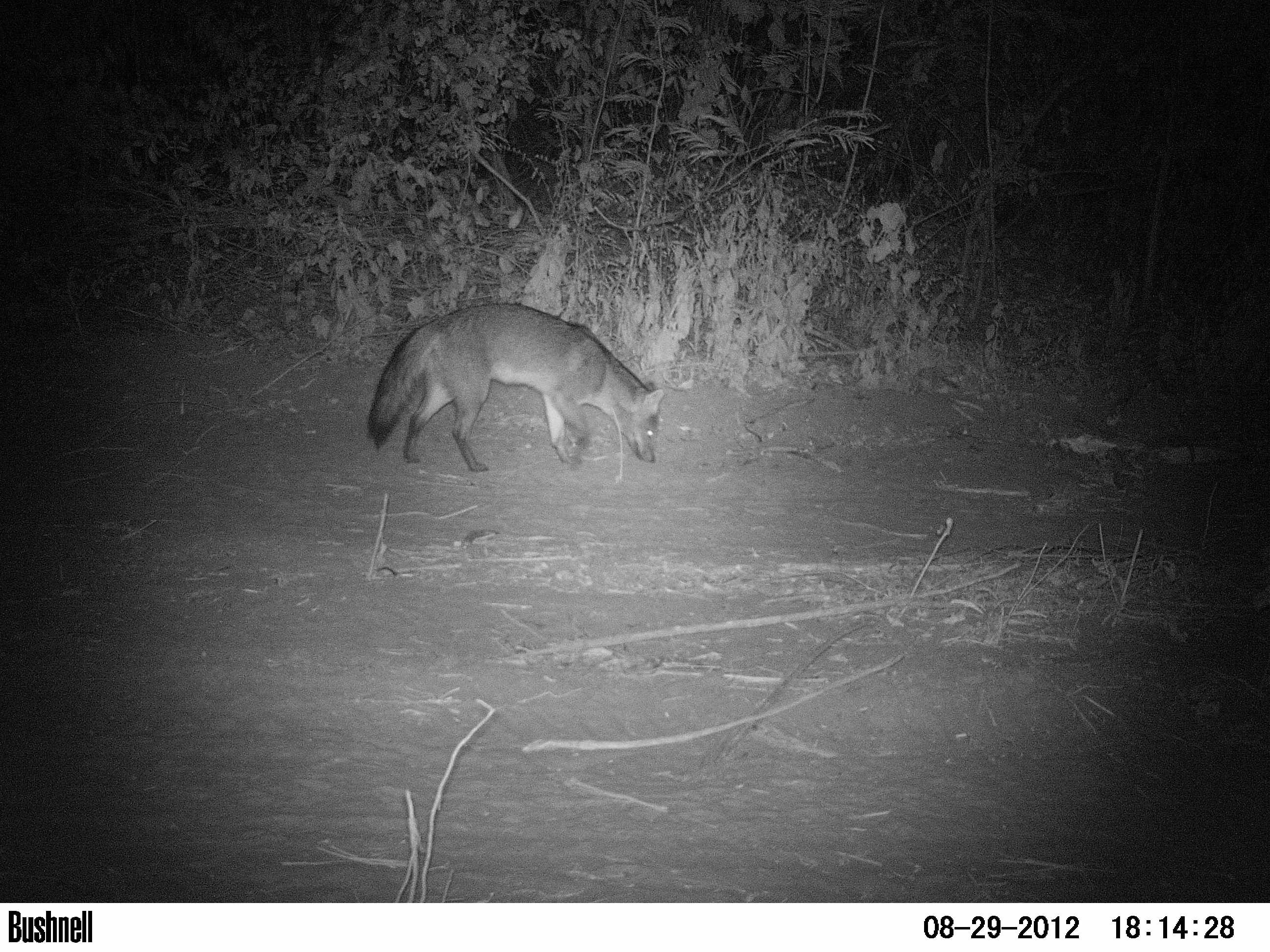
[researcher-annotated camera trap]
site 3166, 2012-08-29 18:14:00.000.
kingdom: Animalia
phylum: Chordata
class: Mammalia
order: Carnivora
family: Canidae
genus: Cerdocyon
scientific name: Cerdocyon thous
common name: crab-eating fox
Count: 1.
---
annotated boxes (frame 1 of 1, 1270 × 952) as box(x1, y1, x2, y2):
cerdocyon thous: box(366, 302, 665, 472)